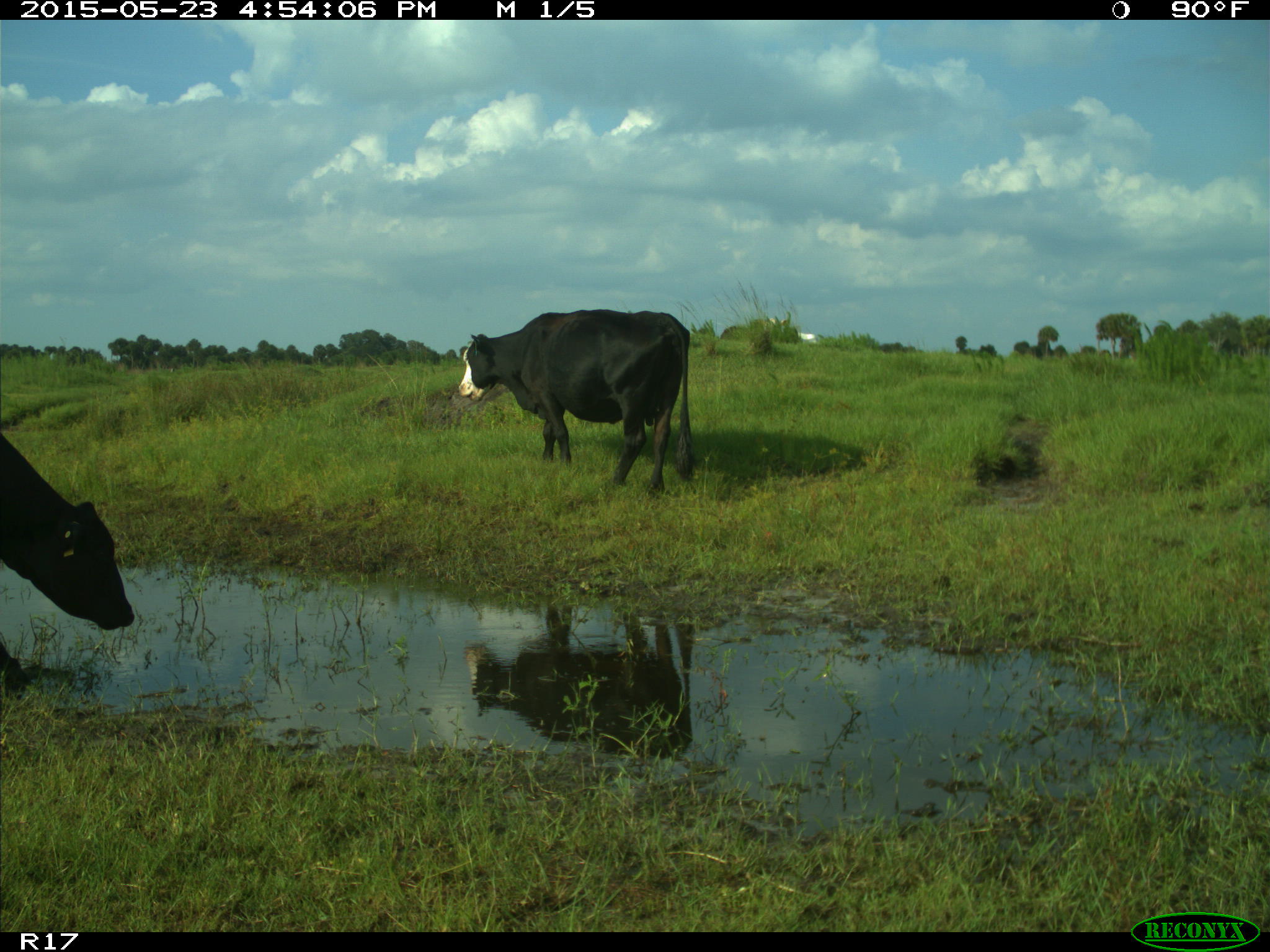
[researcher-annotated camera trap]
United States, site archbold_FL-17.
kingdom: Animalia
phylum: Chordata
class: Mammalia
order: Artiodactyla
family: Bovidae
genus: Bos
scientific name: Bos taurus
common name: domestic cow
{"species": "Bos taurus (domestic cow)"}